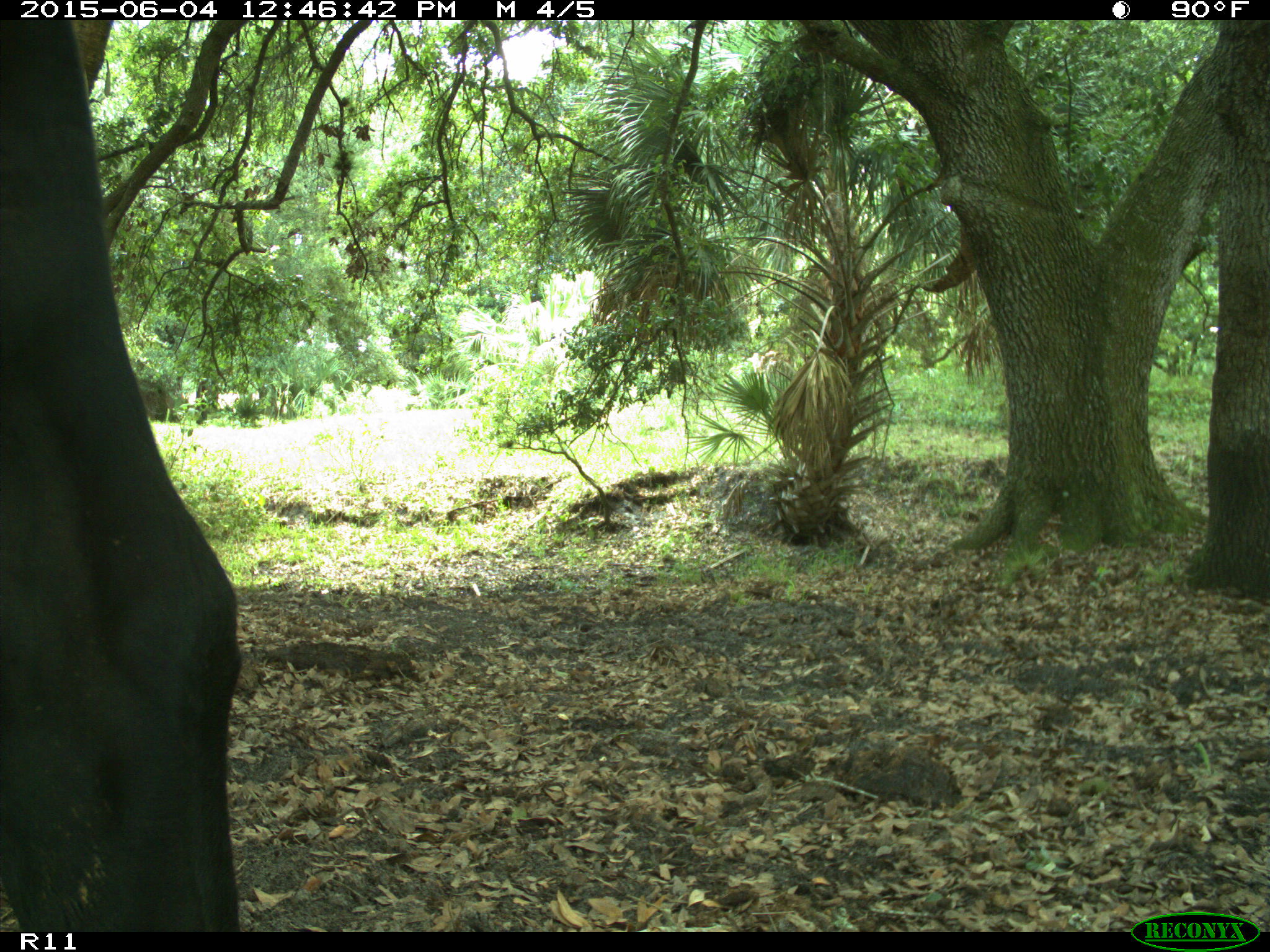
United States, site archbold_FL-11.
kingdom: Animalia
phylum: Chordata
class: Mammalia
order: Artiodactyla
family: Bovidae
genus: Bos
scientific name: Bos taurus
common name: domestic cow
Bos taurus (domestic cow).